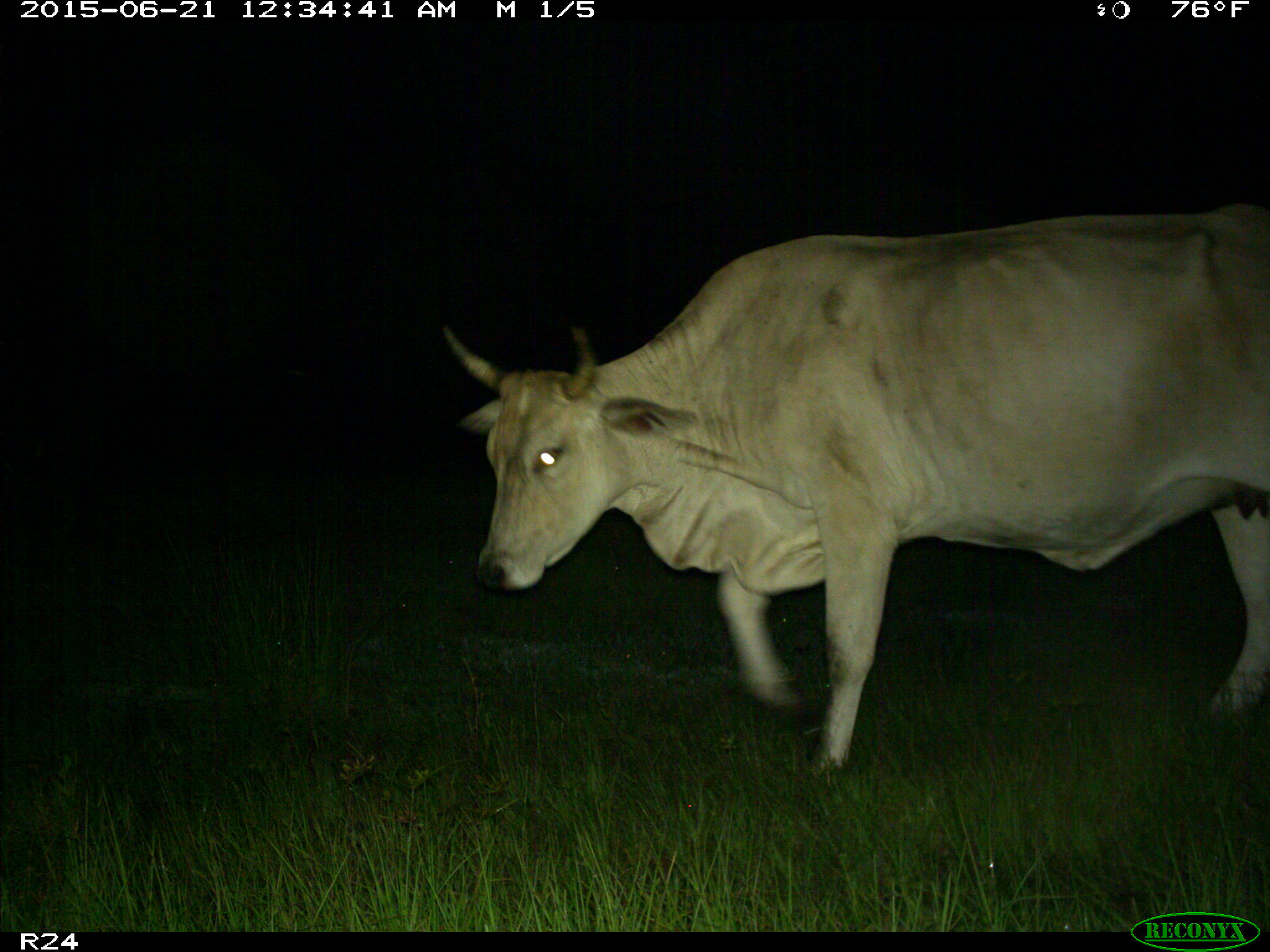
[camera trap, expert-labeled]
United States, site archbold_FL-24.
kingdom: Animalia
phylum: Chordata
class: Mammalia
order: Artiodactyla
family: Bovidae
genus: Bos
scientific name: Bos taurus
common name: domestic cow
Bos taurus (domestic cow).